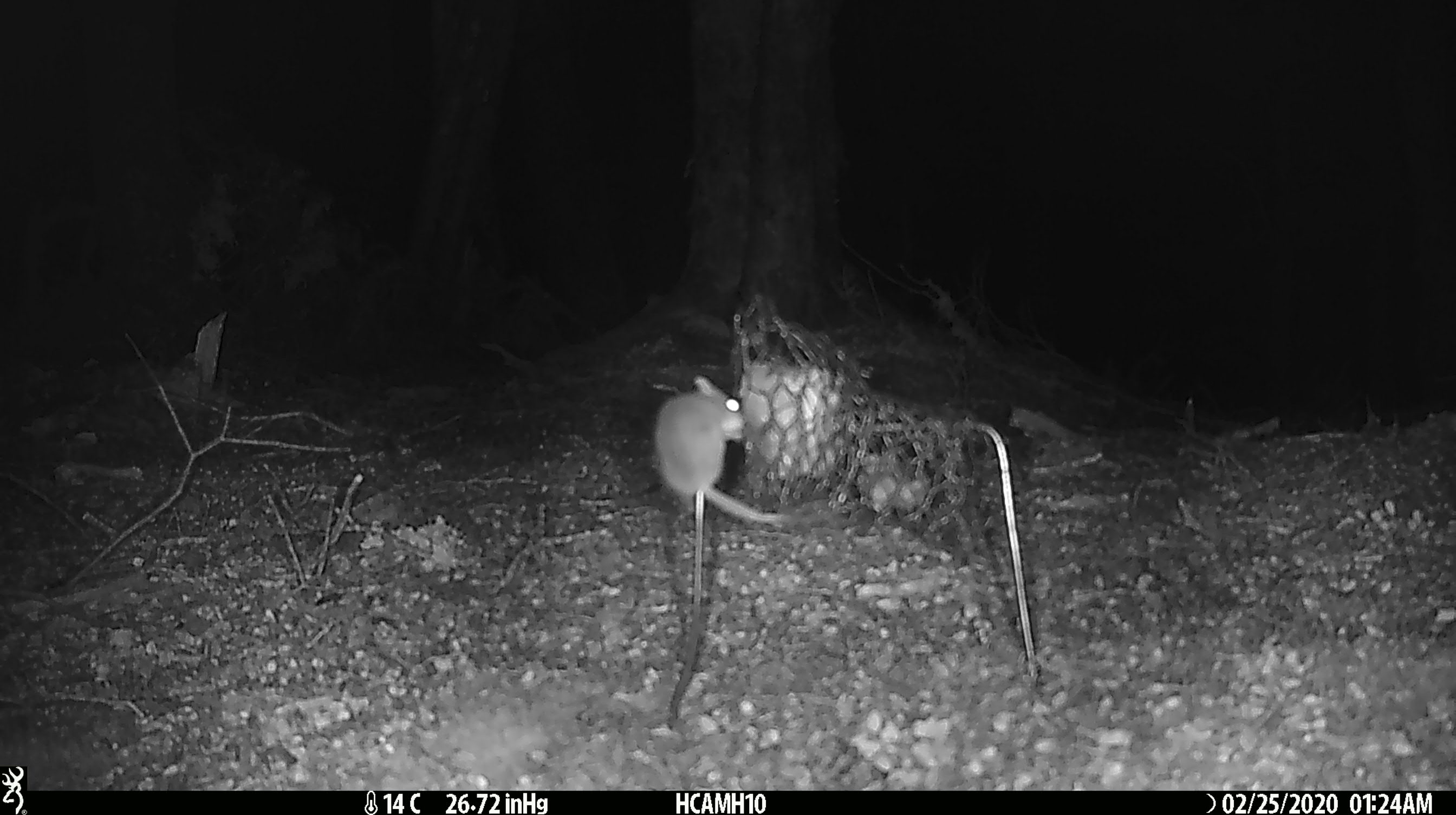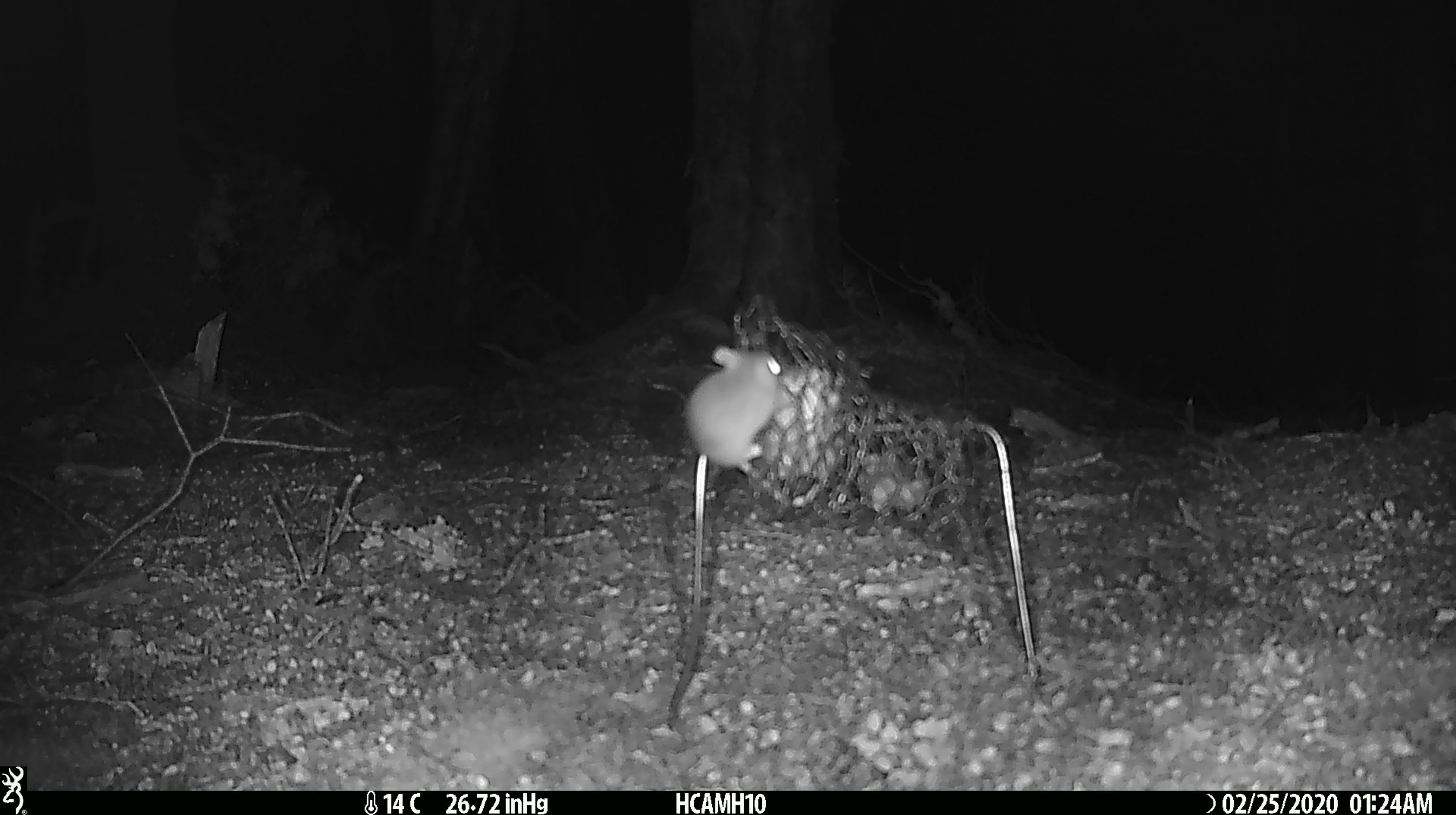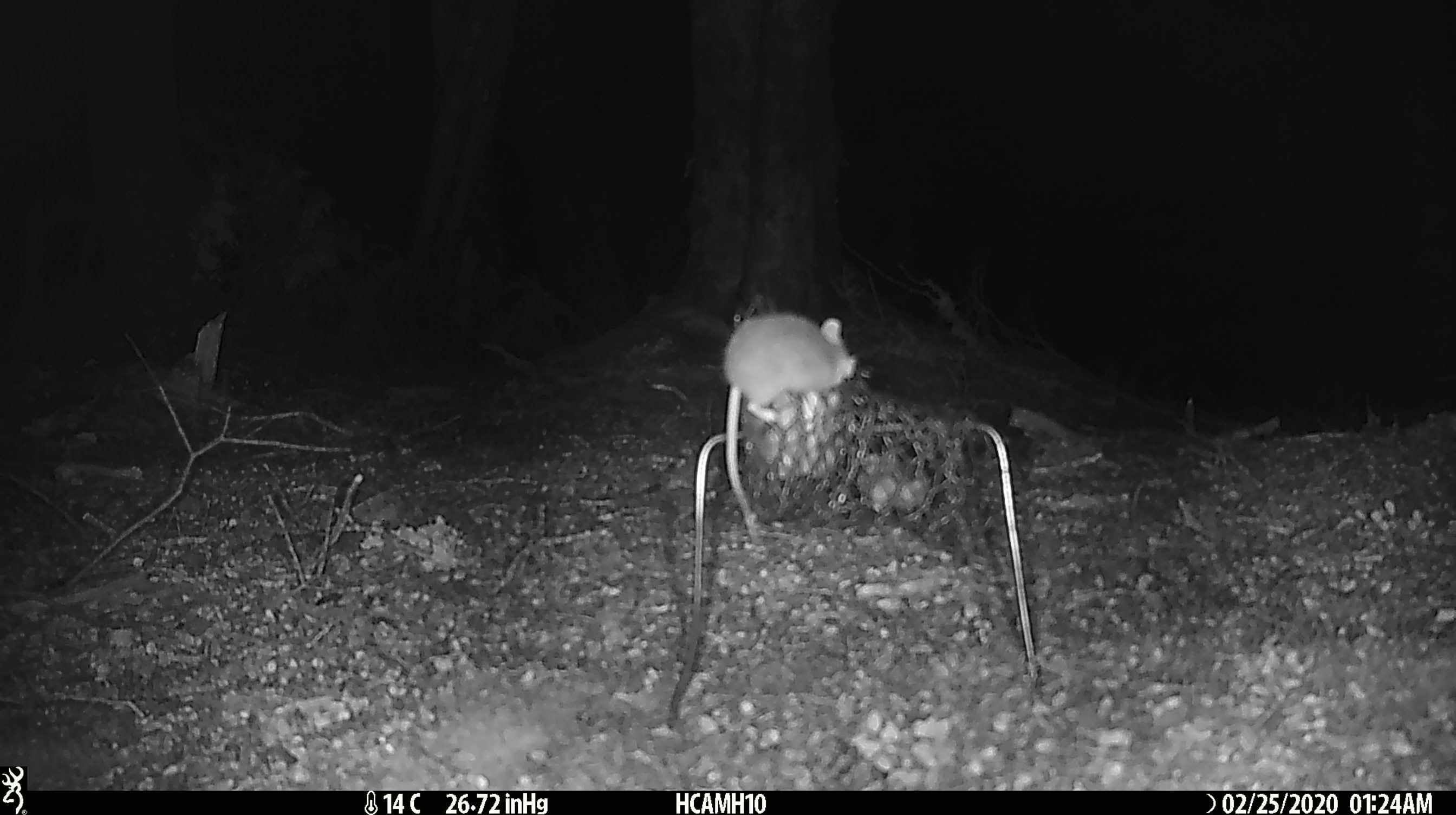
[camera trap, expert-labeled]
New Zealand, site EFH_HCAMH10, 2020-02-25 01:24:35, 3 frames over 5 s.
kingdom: Animalia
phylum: Chordata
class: Mammalia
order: Rodentia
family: Muridae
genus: Mus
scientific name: Mus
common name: mouse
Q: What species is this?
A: Mouse (Mus).